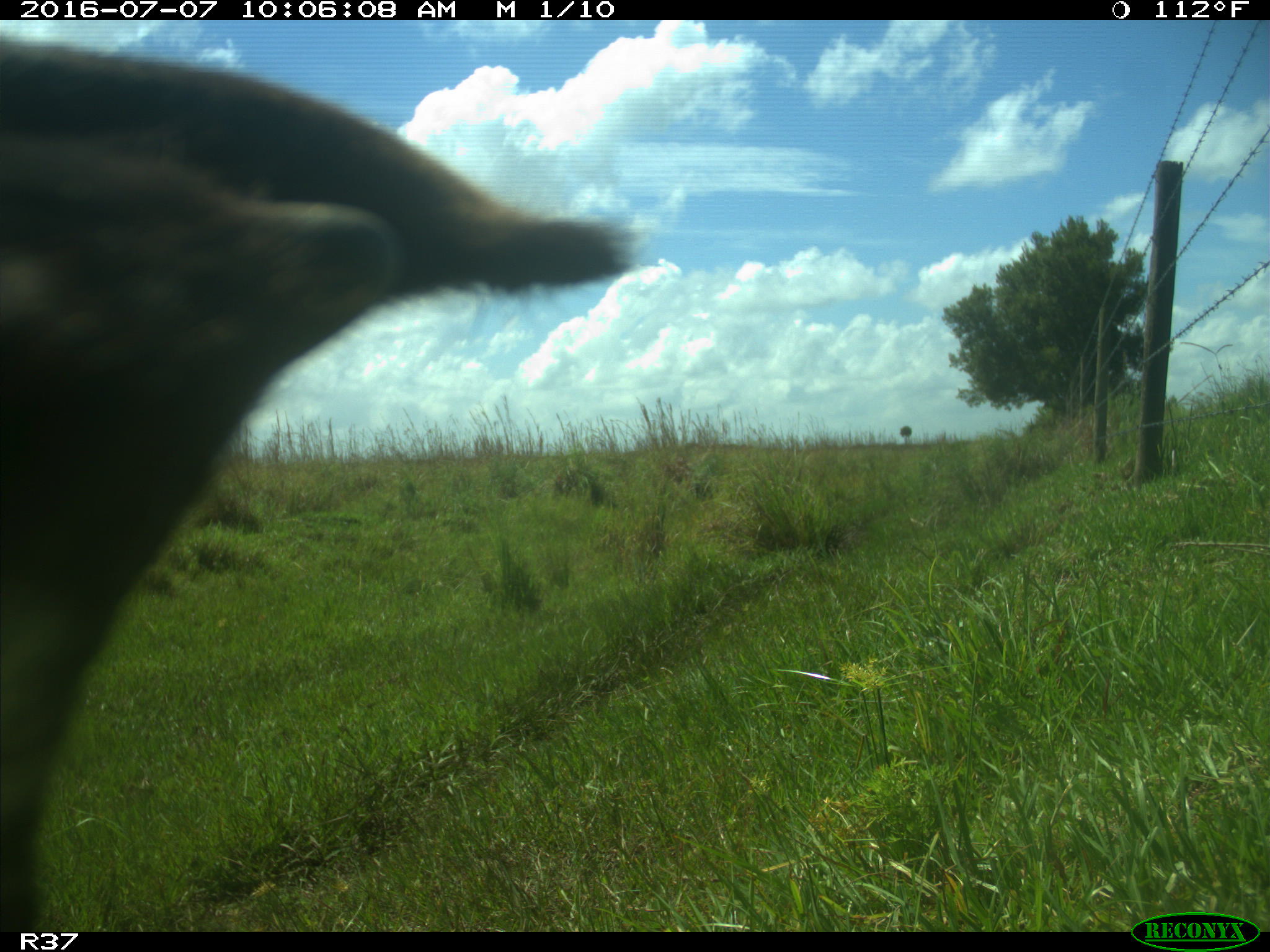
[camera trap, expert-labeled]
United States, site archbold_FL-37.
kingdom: Animalia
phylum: Chordata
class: Mammalia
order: Artiodactyla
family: Bovidae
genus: Bos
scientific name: Bos taurus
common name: domestic cow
Bos taurus (domestic cow).